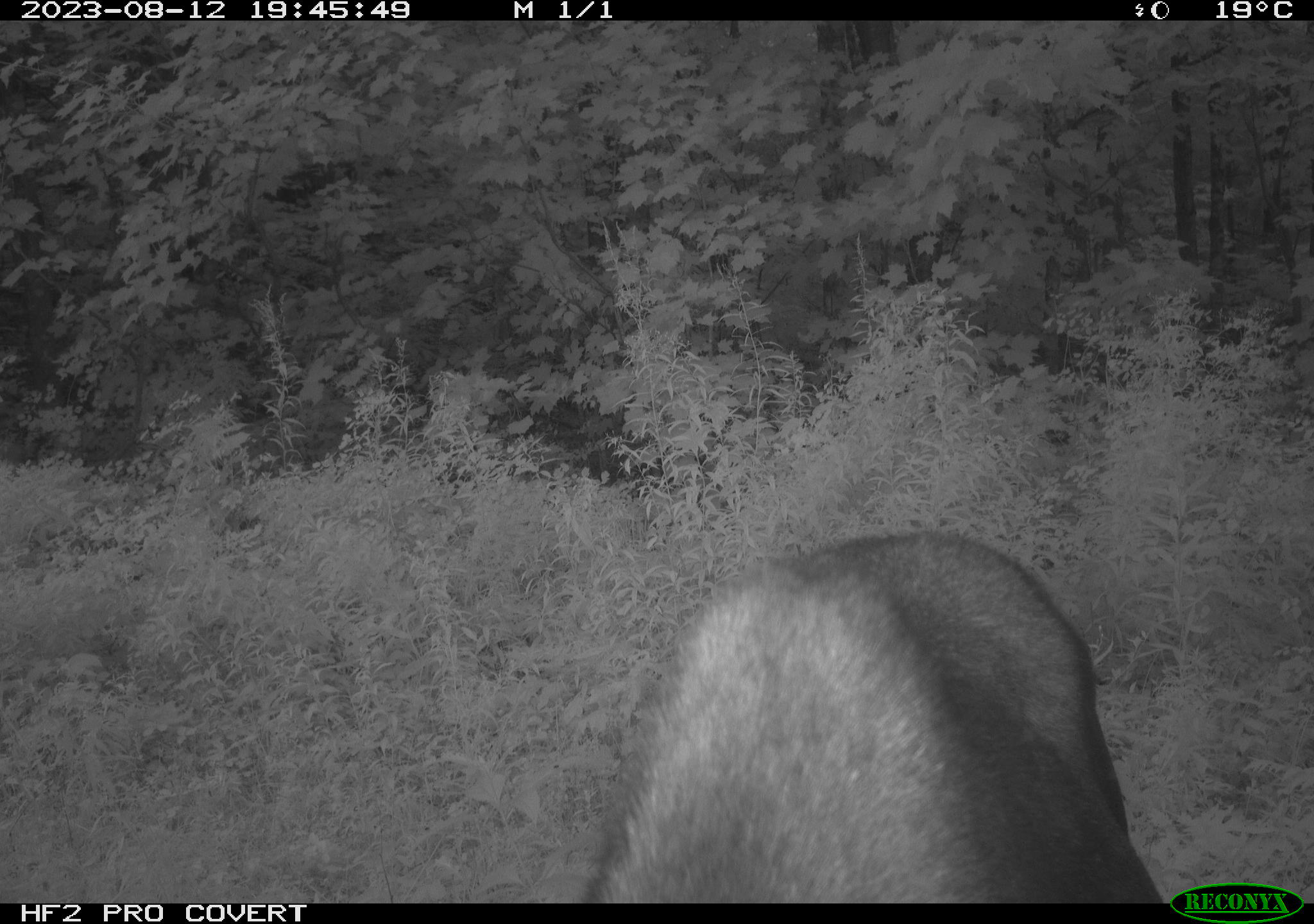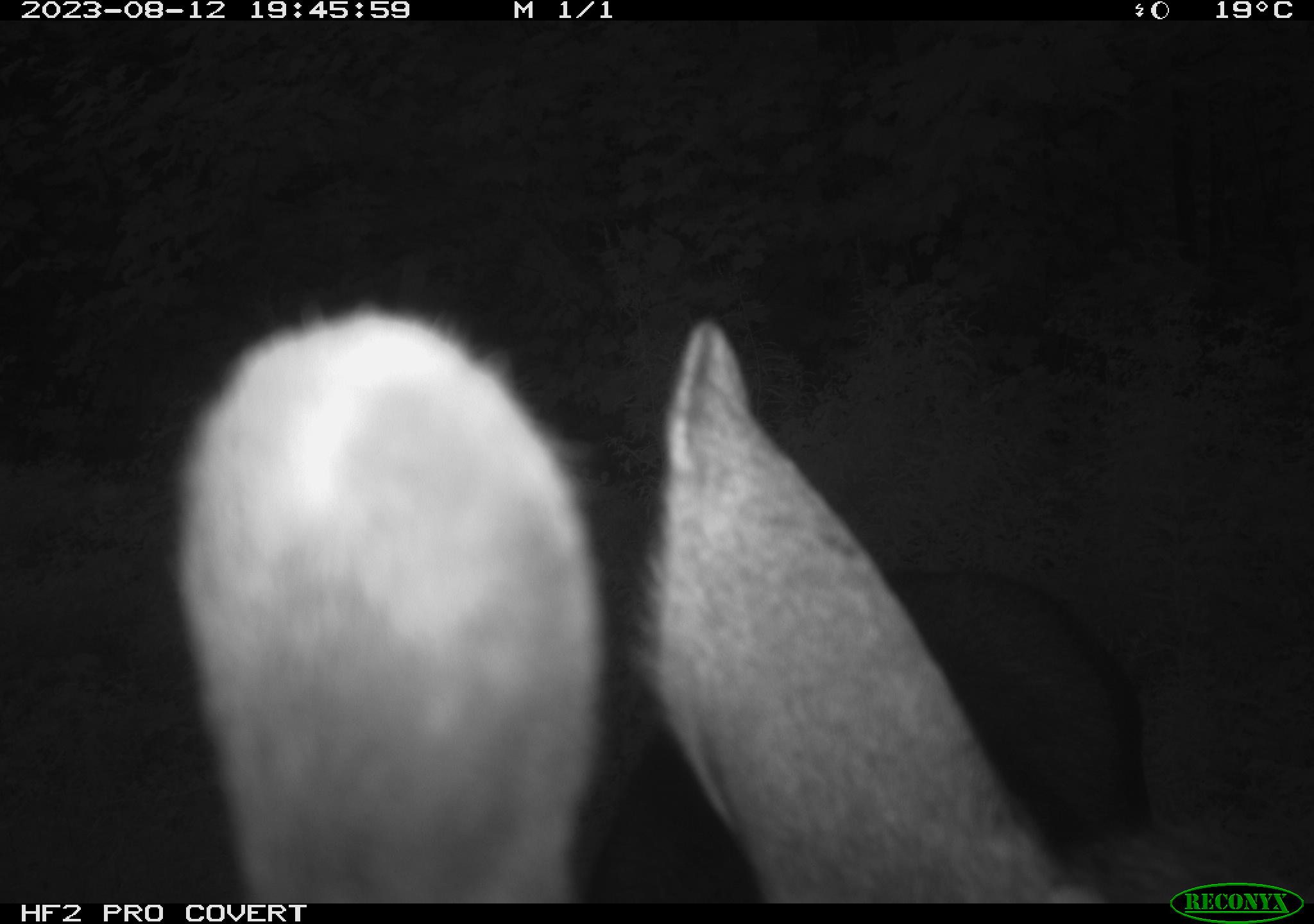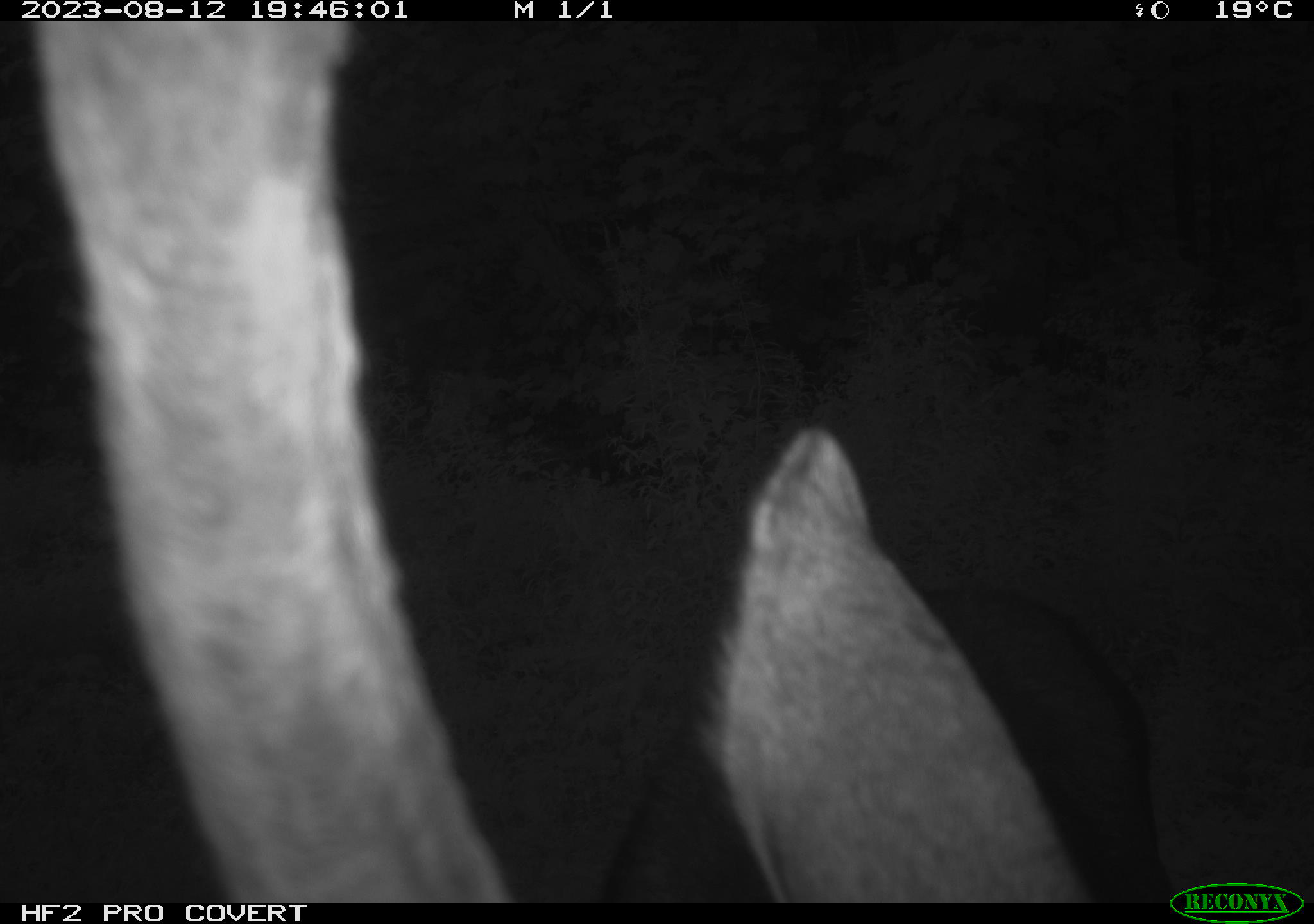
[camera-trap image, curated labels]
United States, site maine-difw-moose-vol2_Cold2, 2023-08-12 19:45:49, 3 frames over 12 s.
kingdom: Animalia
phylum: Chordata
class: Mammalia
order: Artiodactyla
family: Cervidae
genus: Alces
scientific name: Alces alces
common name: moose